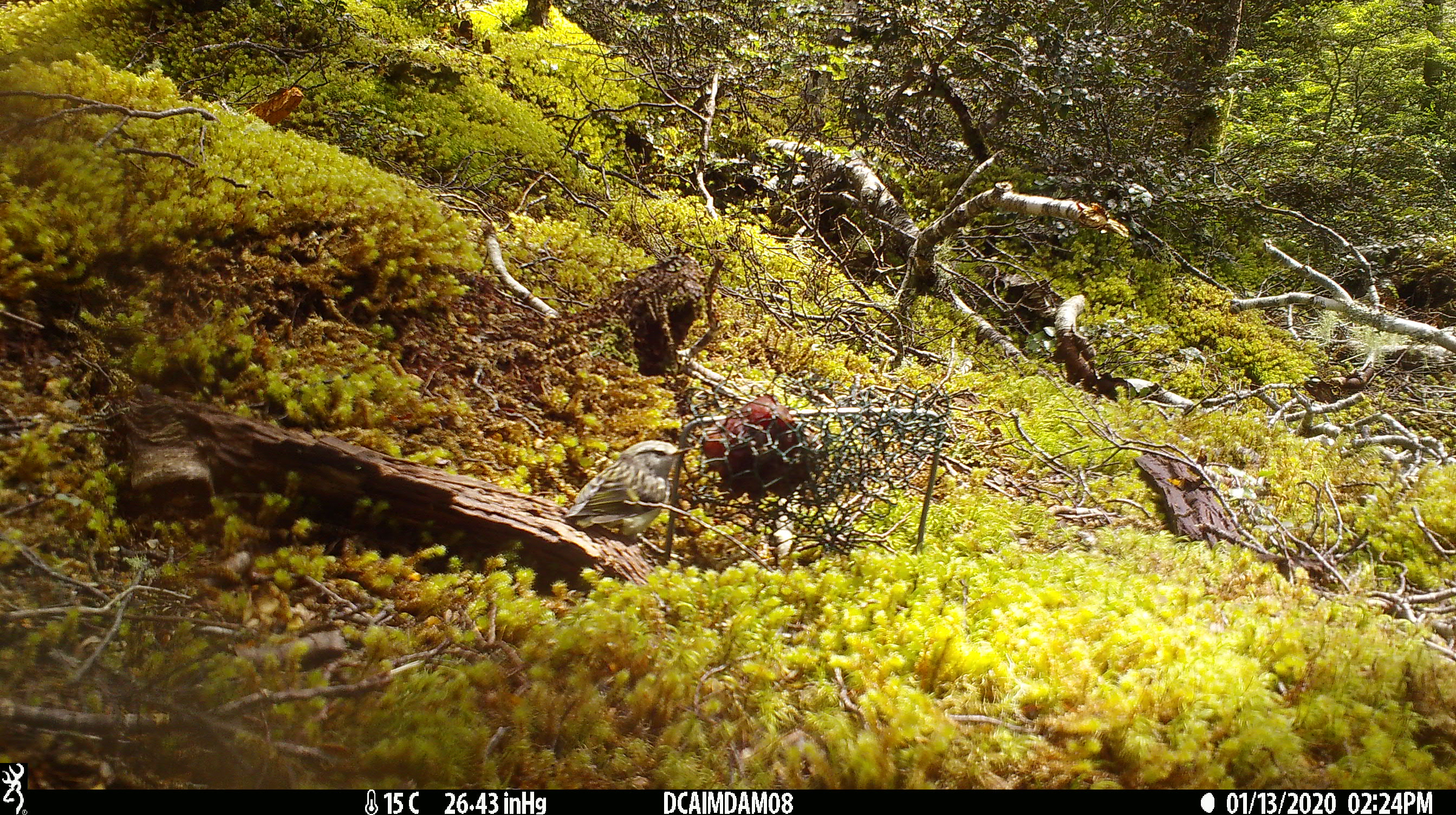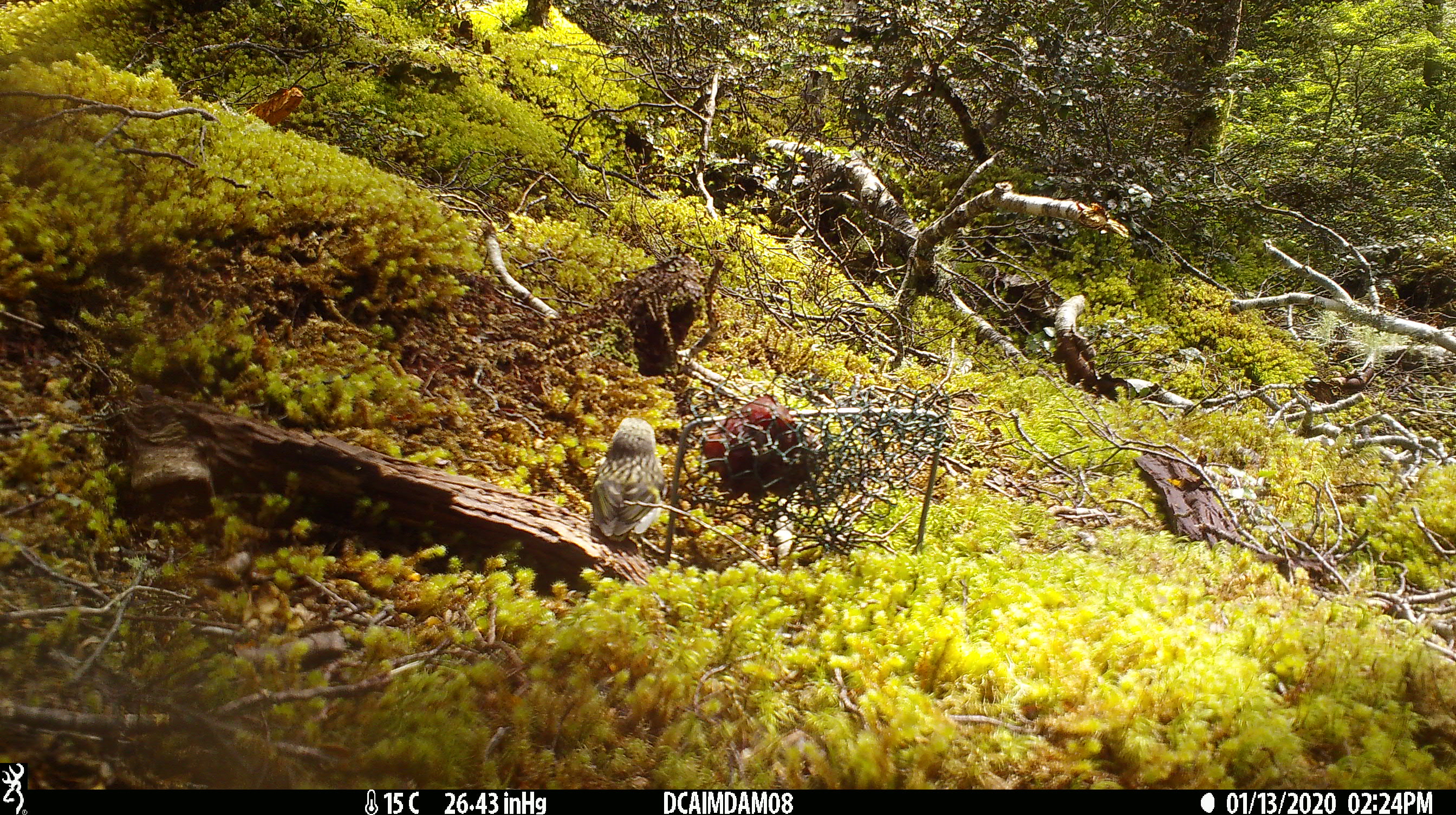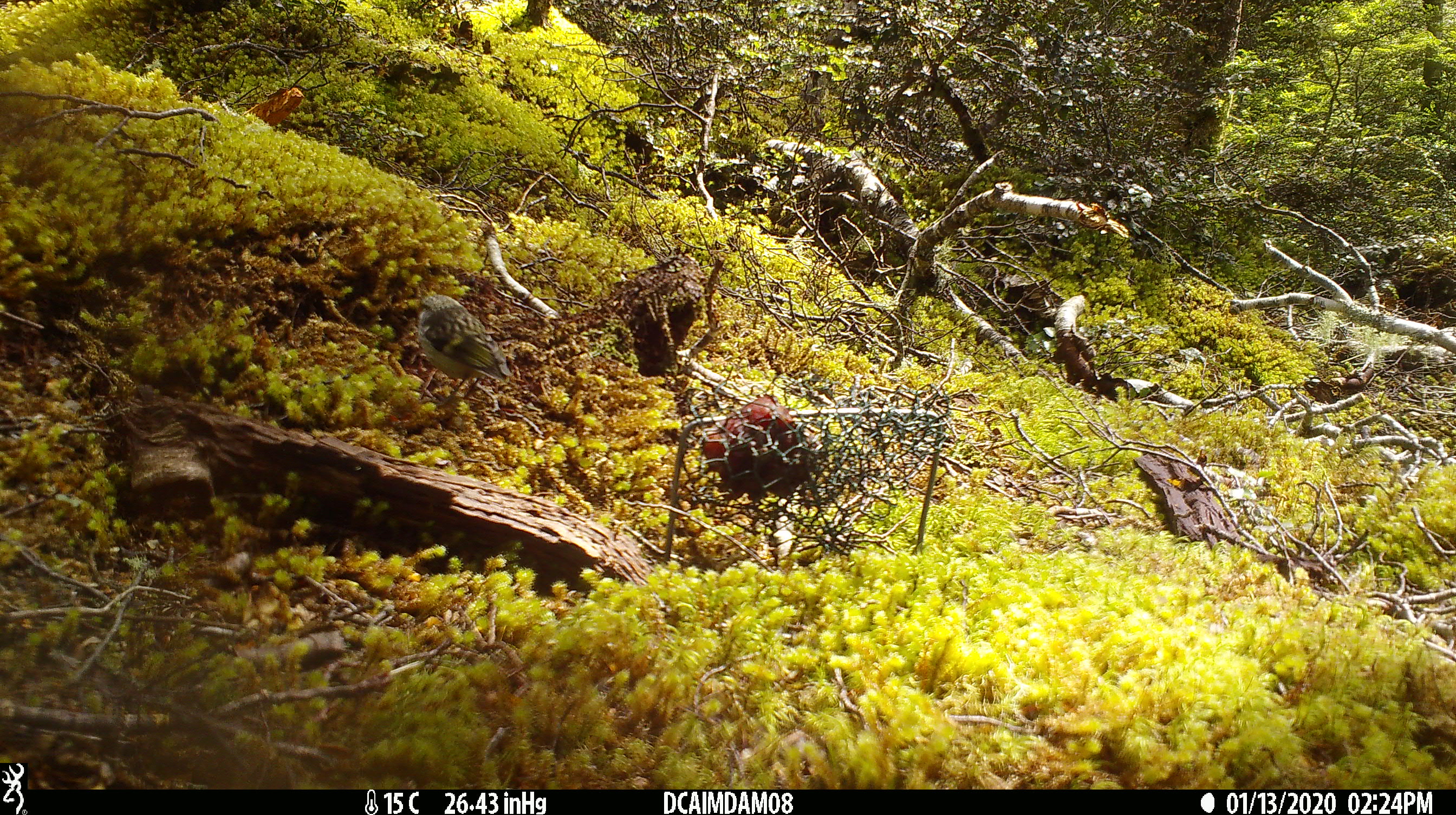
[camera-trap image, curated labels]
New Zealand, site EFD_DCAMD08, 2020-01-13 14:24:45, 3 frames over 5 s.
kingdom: Animalia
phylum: Chordata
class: Aves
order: Passeriformes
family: Acanthisittidae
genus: Acanthisitta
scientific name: Acanthisitta chloris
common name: rifleman